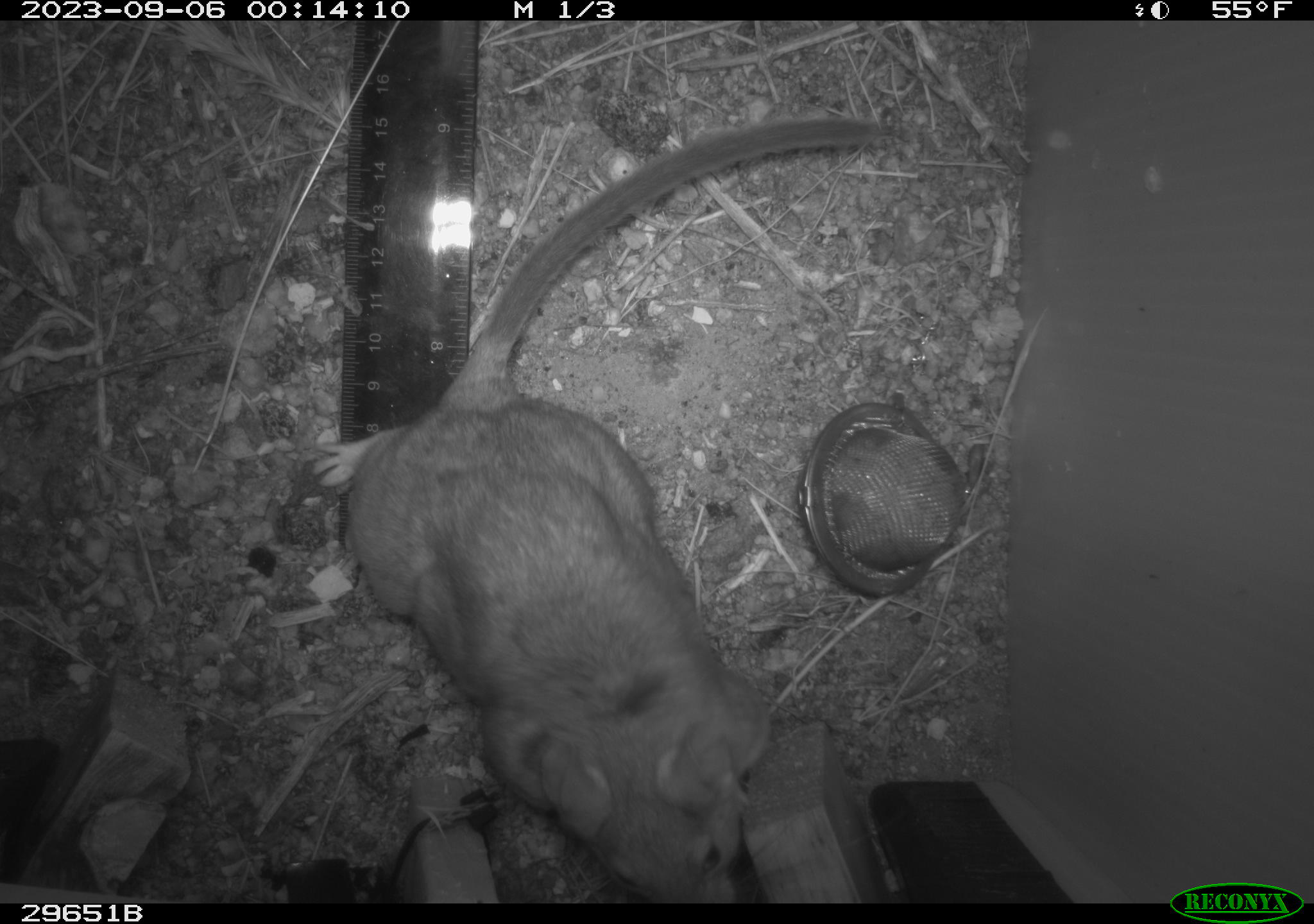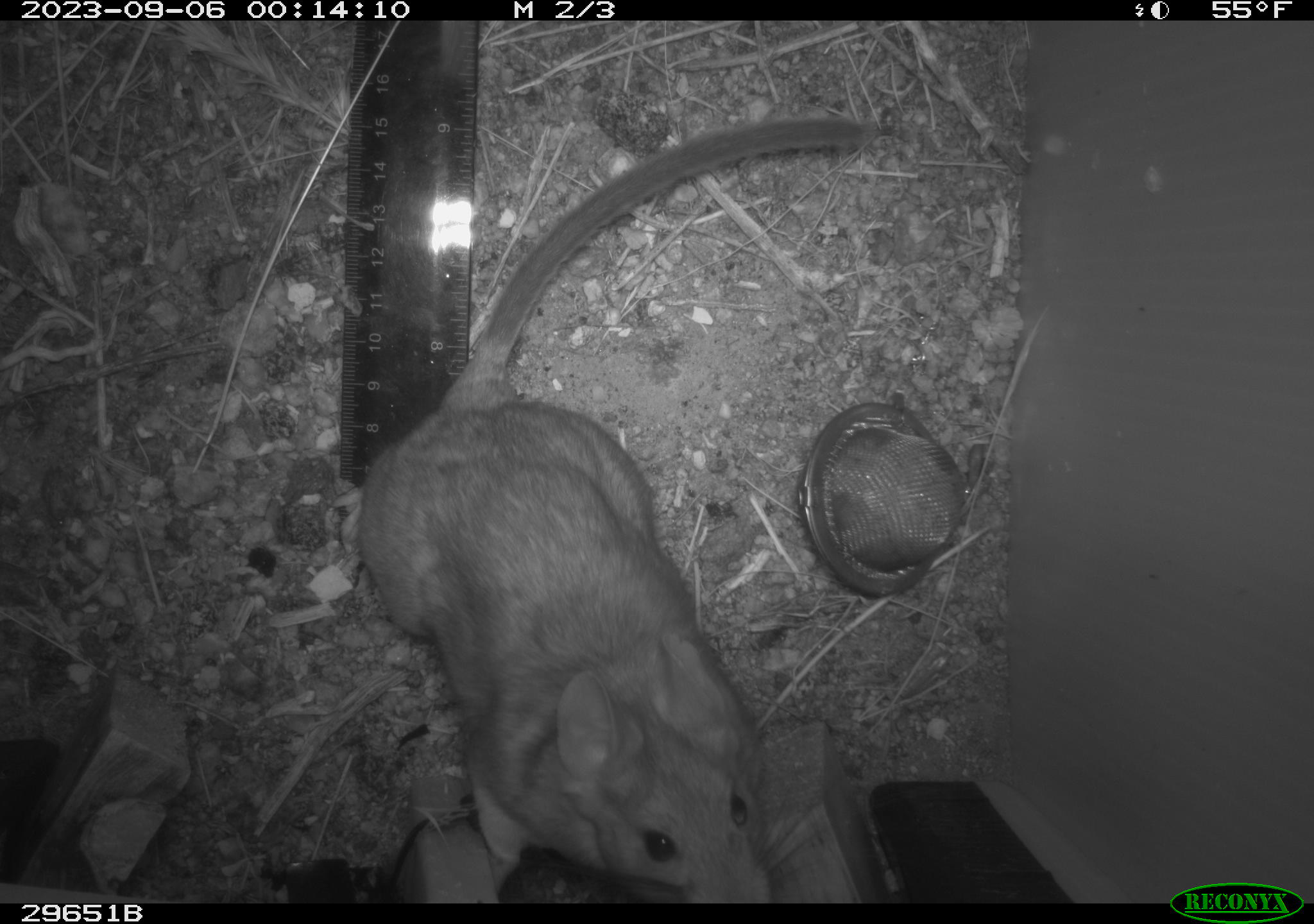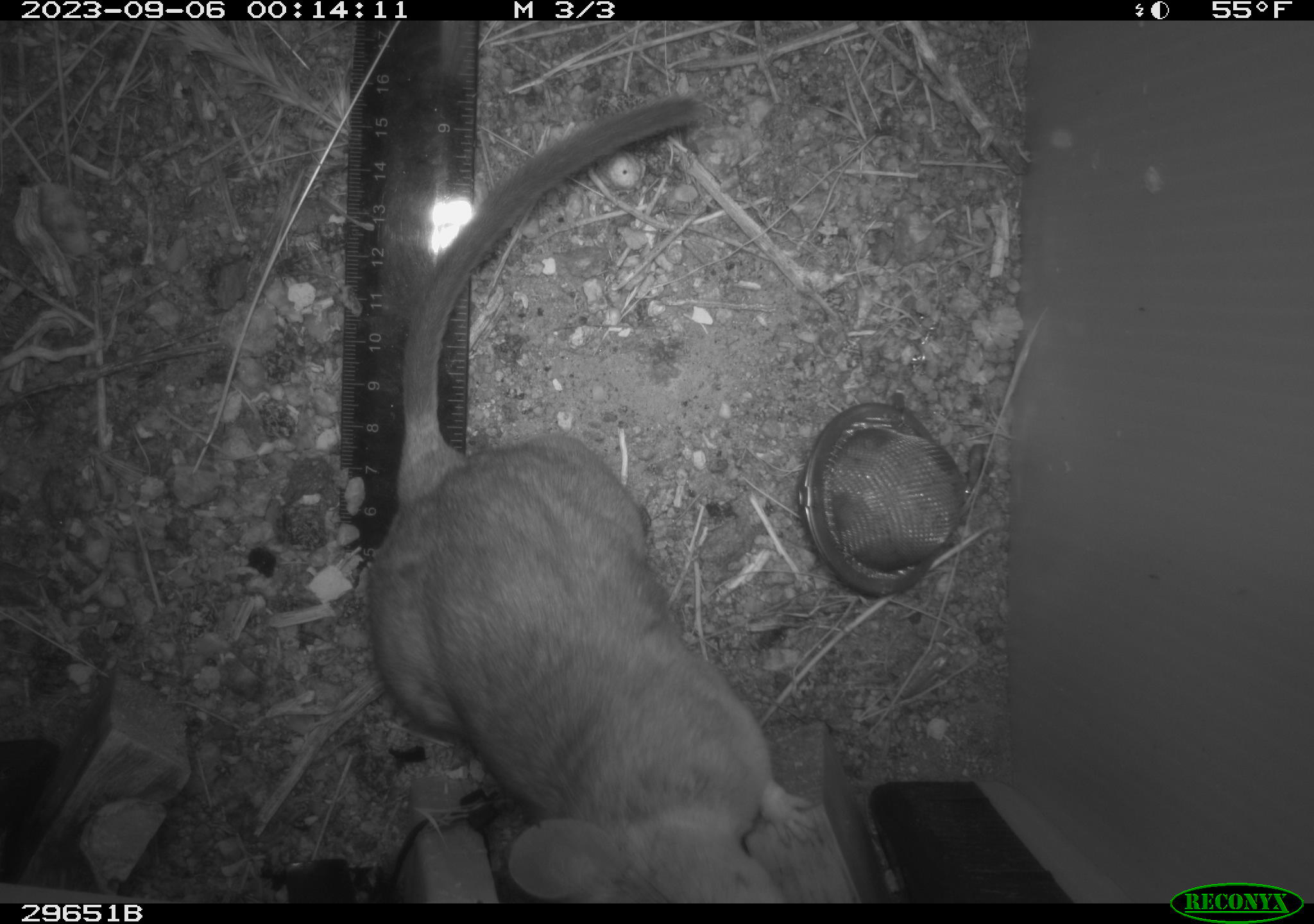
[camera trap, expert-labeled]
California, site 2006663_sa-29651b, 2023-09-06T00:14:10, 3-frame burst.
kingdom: Animalia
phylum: Chordata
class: Mammalia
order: Rodentia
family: Cricetidae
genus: Neotoma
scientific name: Neotoma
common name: pack rat or woodrat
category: neotoma species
Neotoma species (pack rat or woodrat) (Neotoma).